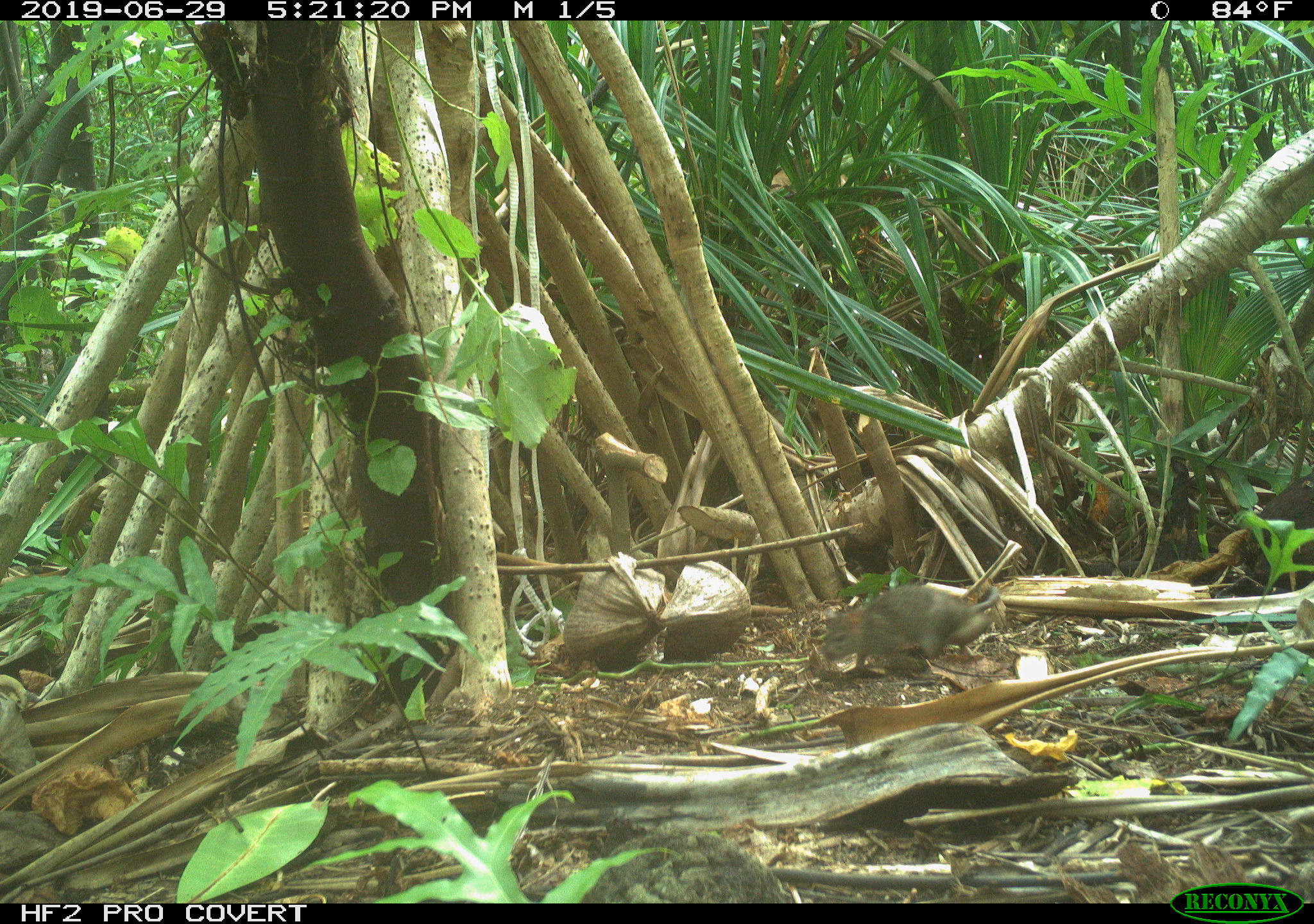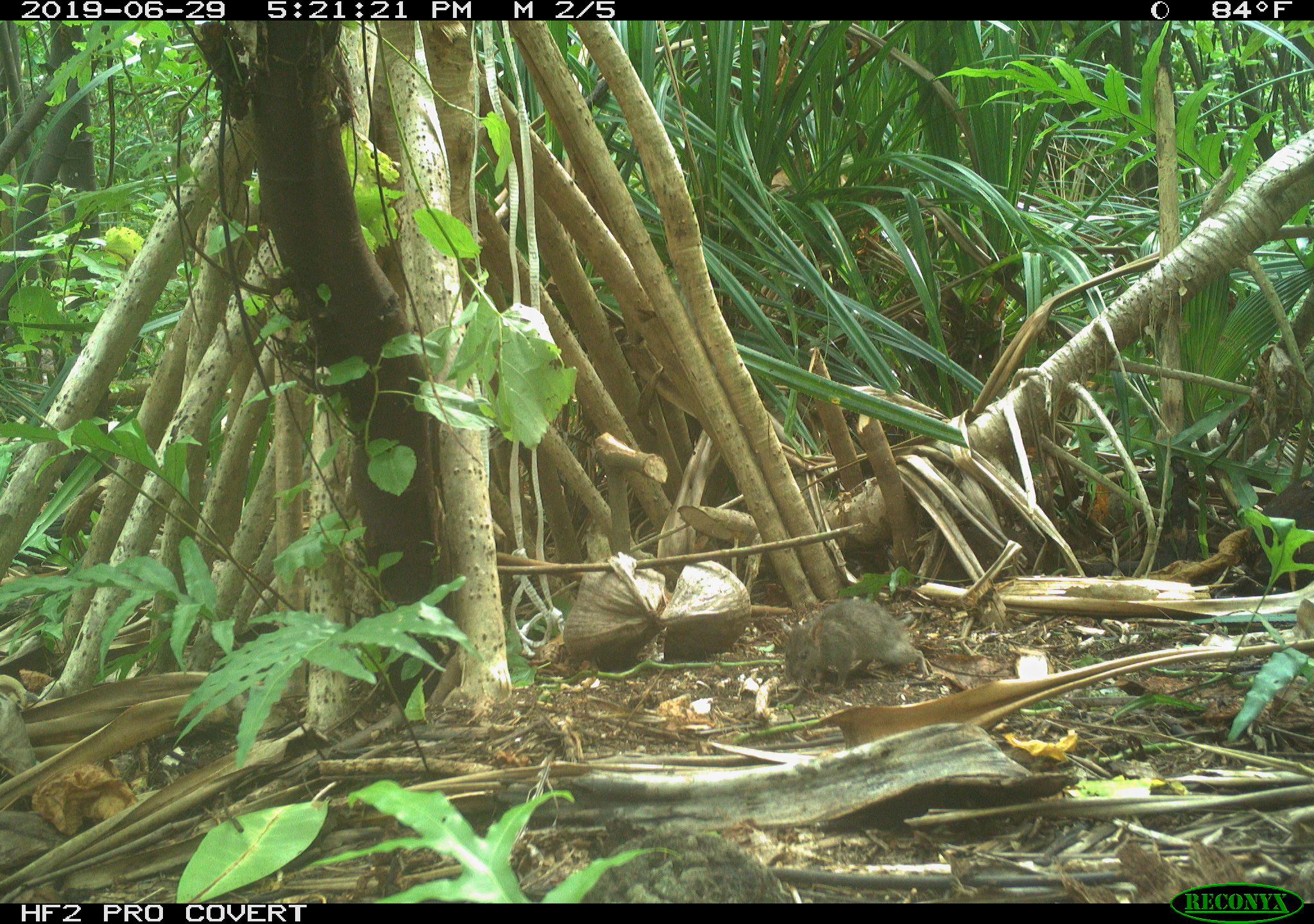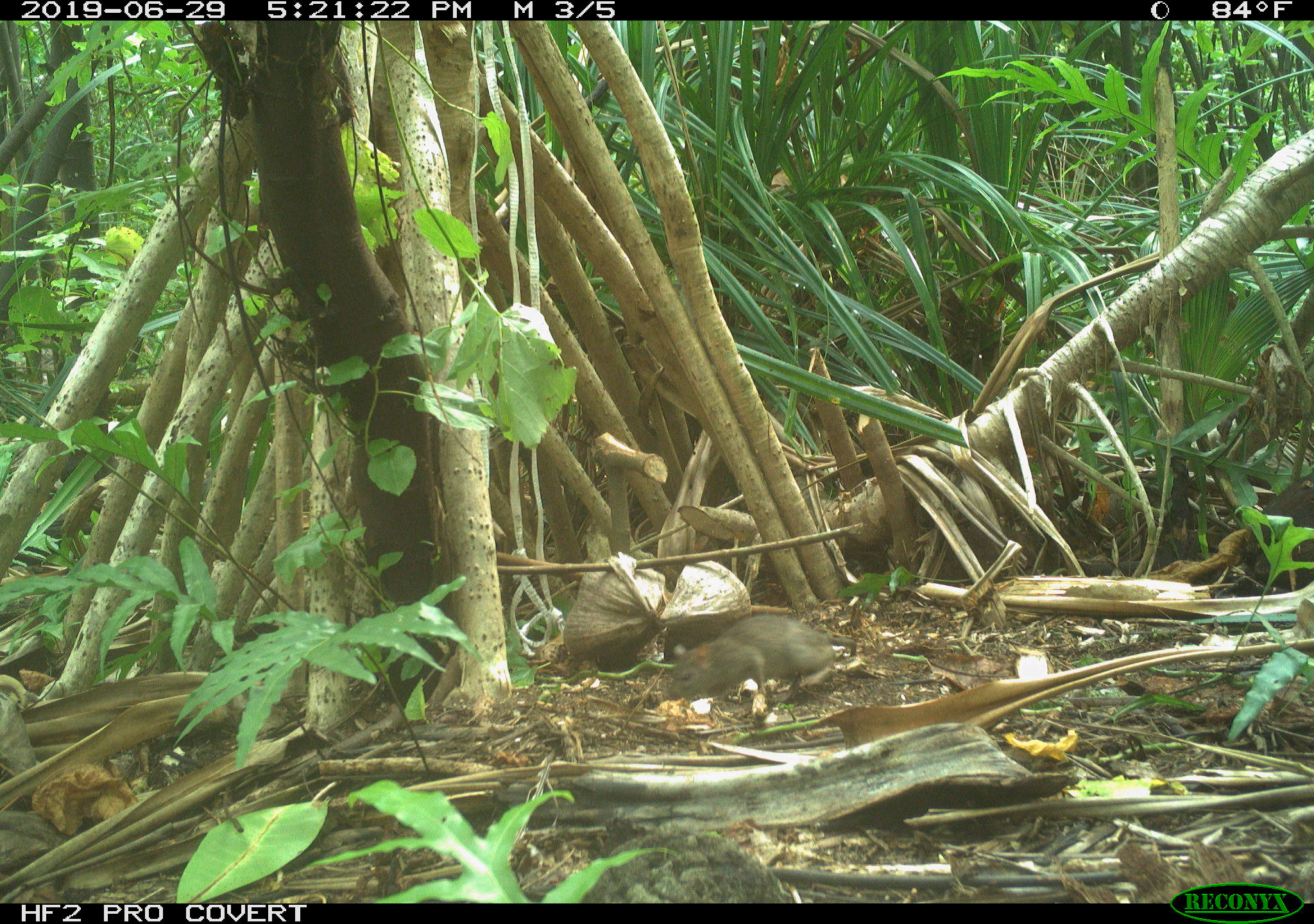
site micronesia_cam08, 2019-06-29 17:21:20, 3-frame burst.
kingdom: Animalia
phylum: Chordata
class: Mammalia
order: Rodentia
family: Muridae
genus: Rattus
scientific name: Rattus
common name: rat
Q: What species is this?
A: Rat (Rattus).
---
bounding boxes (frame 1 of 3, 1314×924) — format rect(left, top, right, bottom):
rat: rect(813, 577, 1012, 681)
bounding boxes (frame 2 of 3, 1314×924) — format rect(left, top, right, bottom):
rat: rect(780, 601, 920, 698)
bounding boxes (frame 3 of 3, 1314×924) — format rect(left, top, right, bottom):
rat: rect(662, 615, 848, 713)